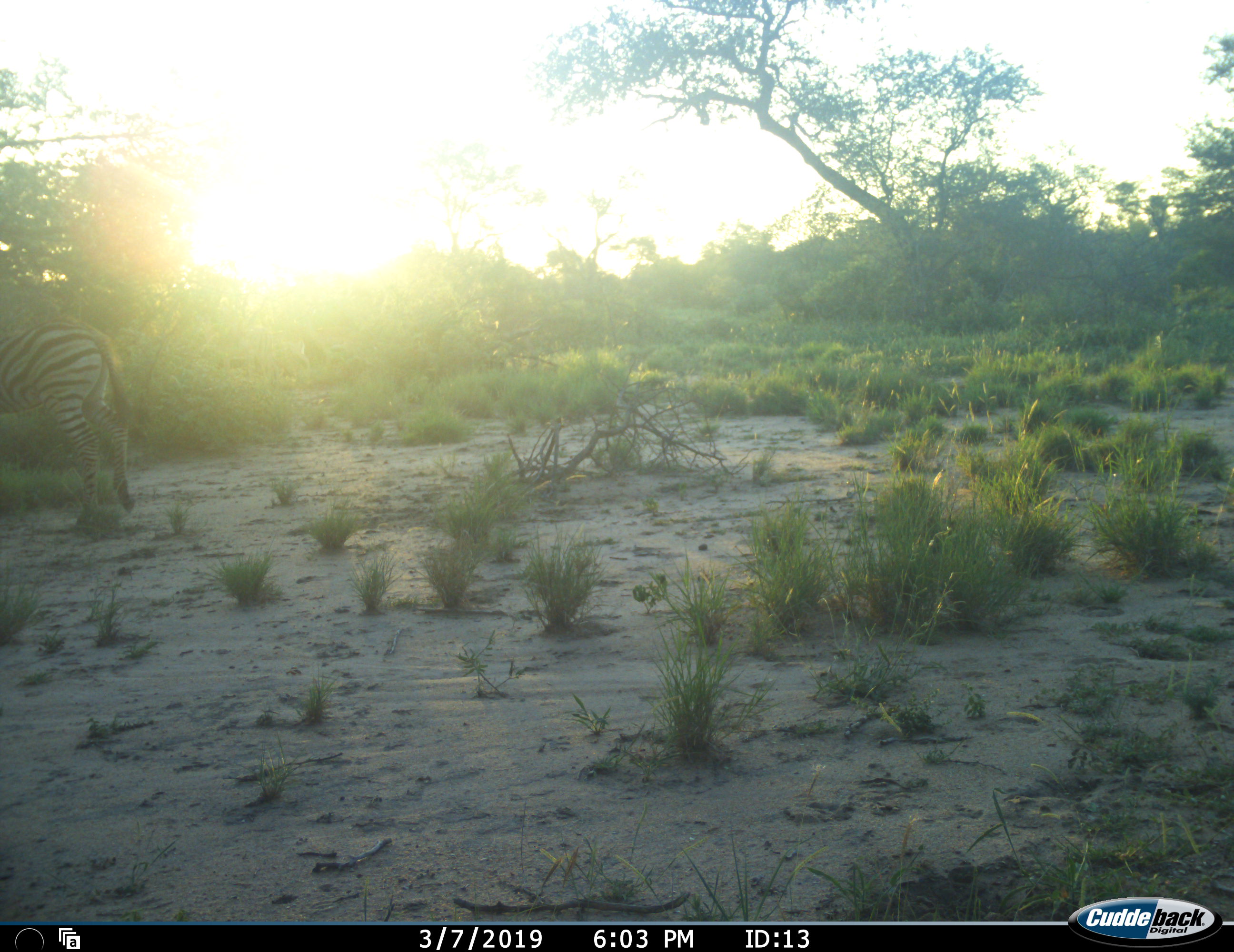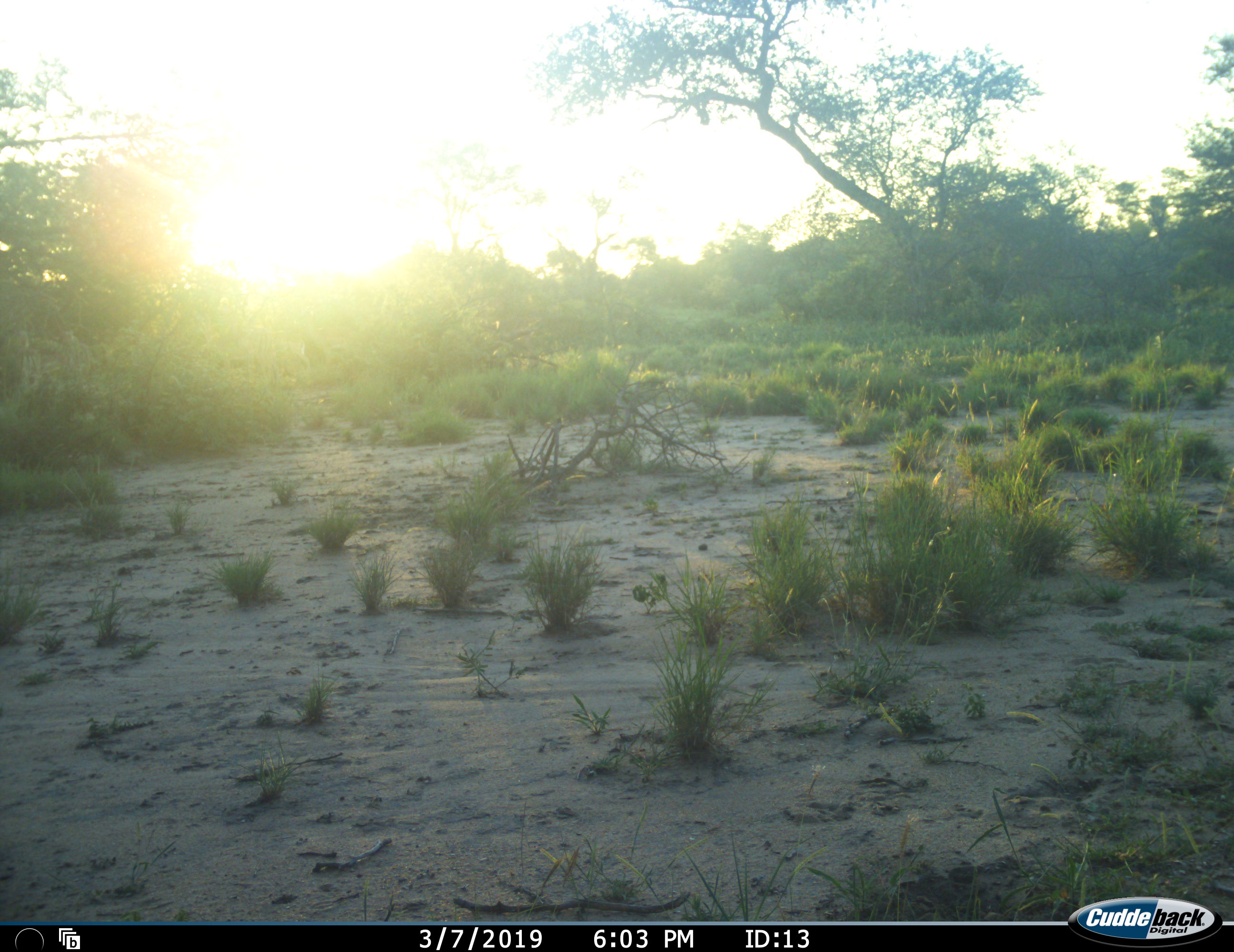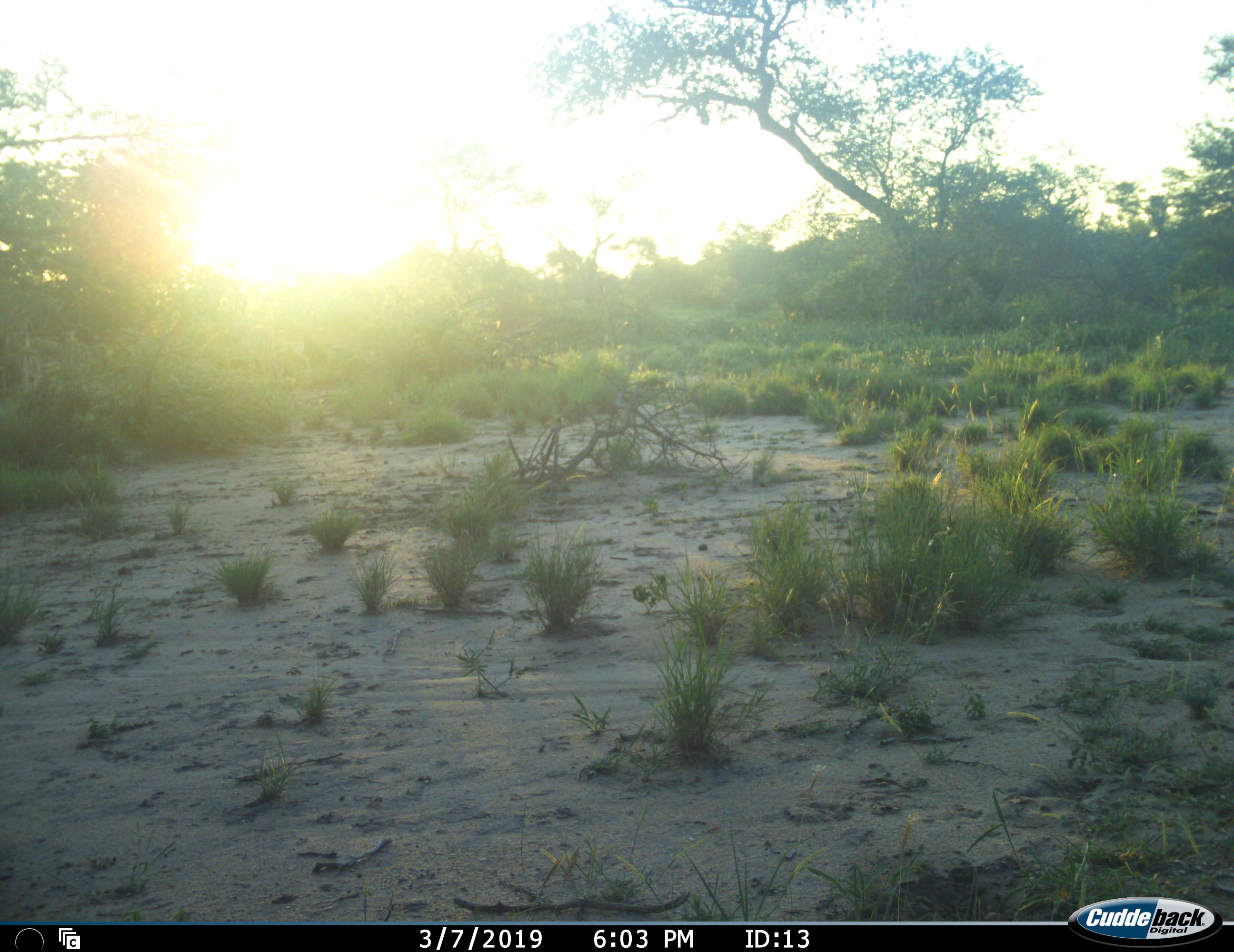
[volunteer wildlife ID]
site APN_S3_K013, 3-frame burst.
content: unidentified animal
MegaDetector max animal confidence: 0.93